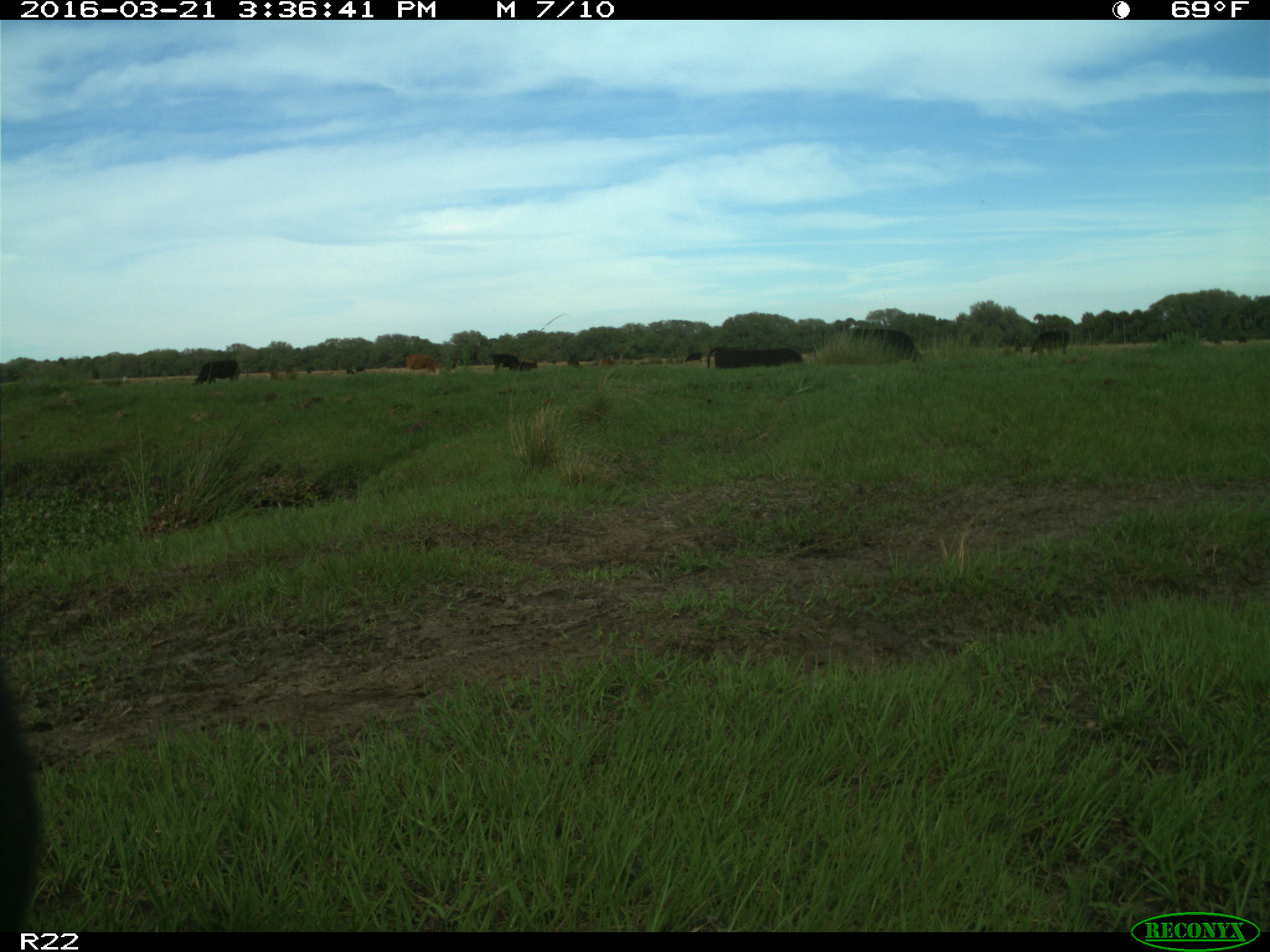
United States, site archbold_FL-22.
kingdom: Animalia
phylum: Chordata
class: Mammalia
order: Artiodactyla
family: Bovidae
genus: Bos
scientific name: Bos taurus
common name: domestic cow